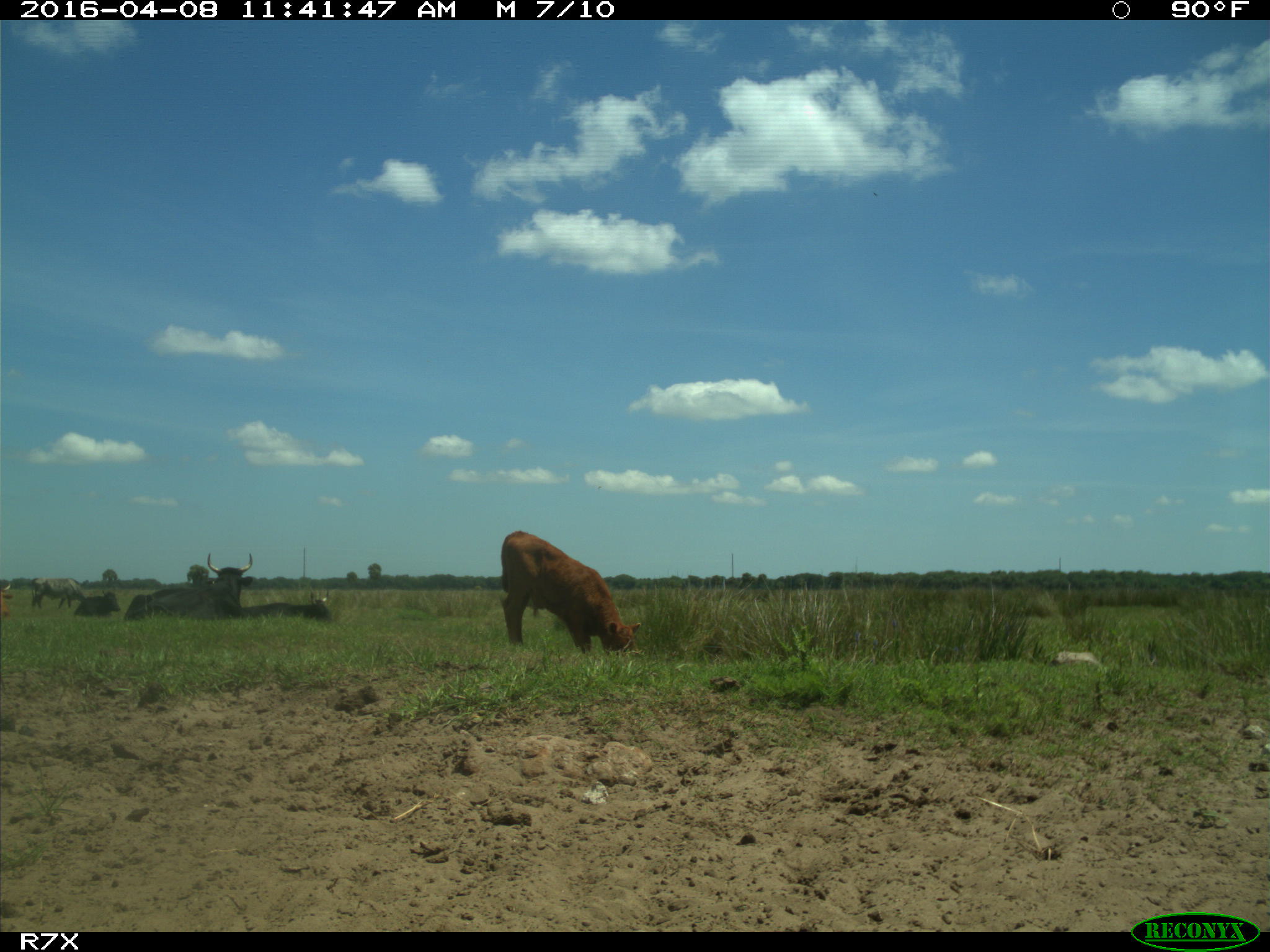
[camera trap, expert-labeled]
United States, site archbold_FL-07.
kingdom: Animalia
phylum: Chordata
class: Mammalia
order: Artiodactyla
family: Bovidae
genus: Bos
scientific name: Bos taurus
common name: domestic cow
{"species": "Bos taurus (domestic cow)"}